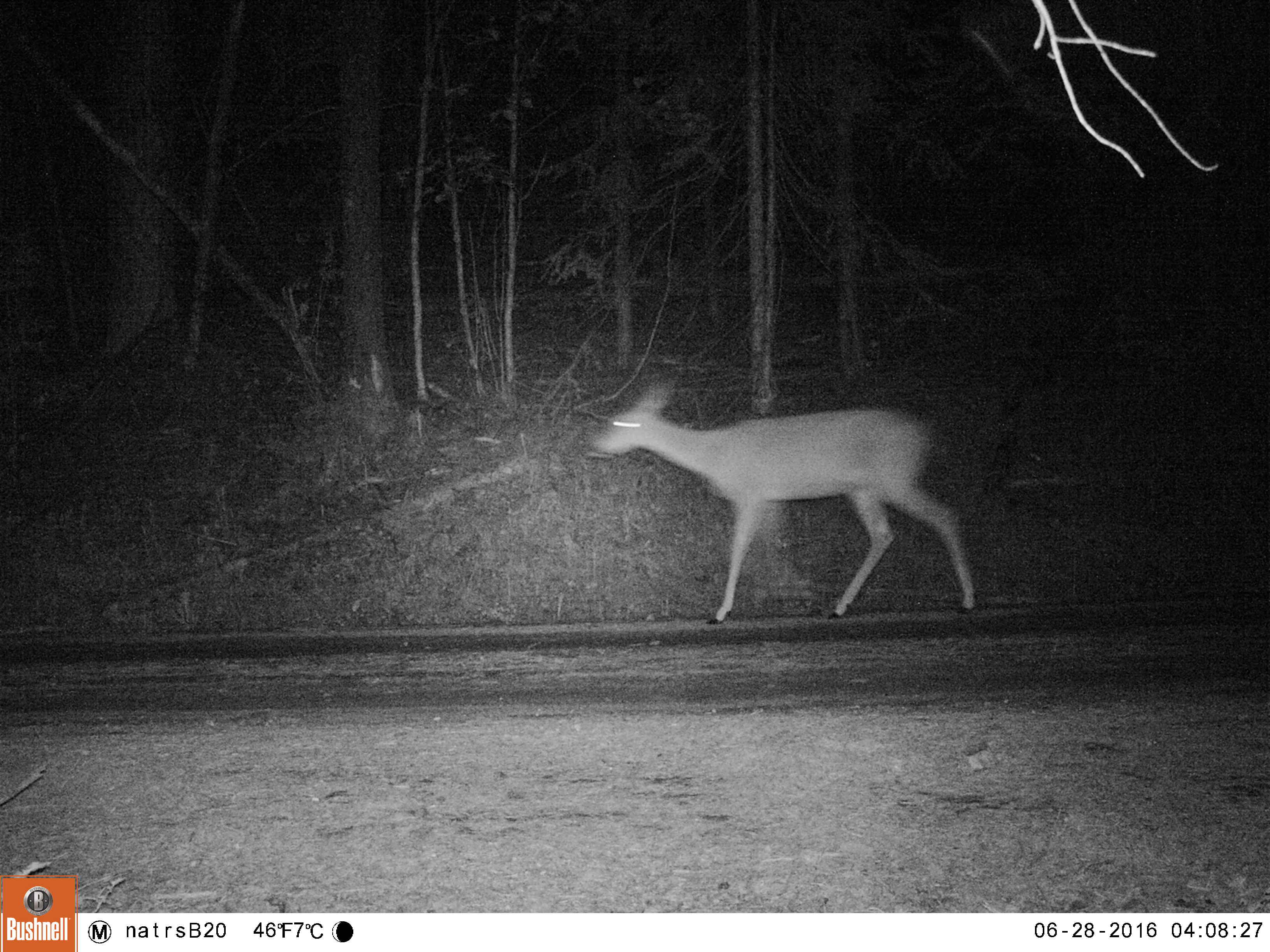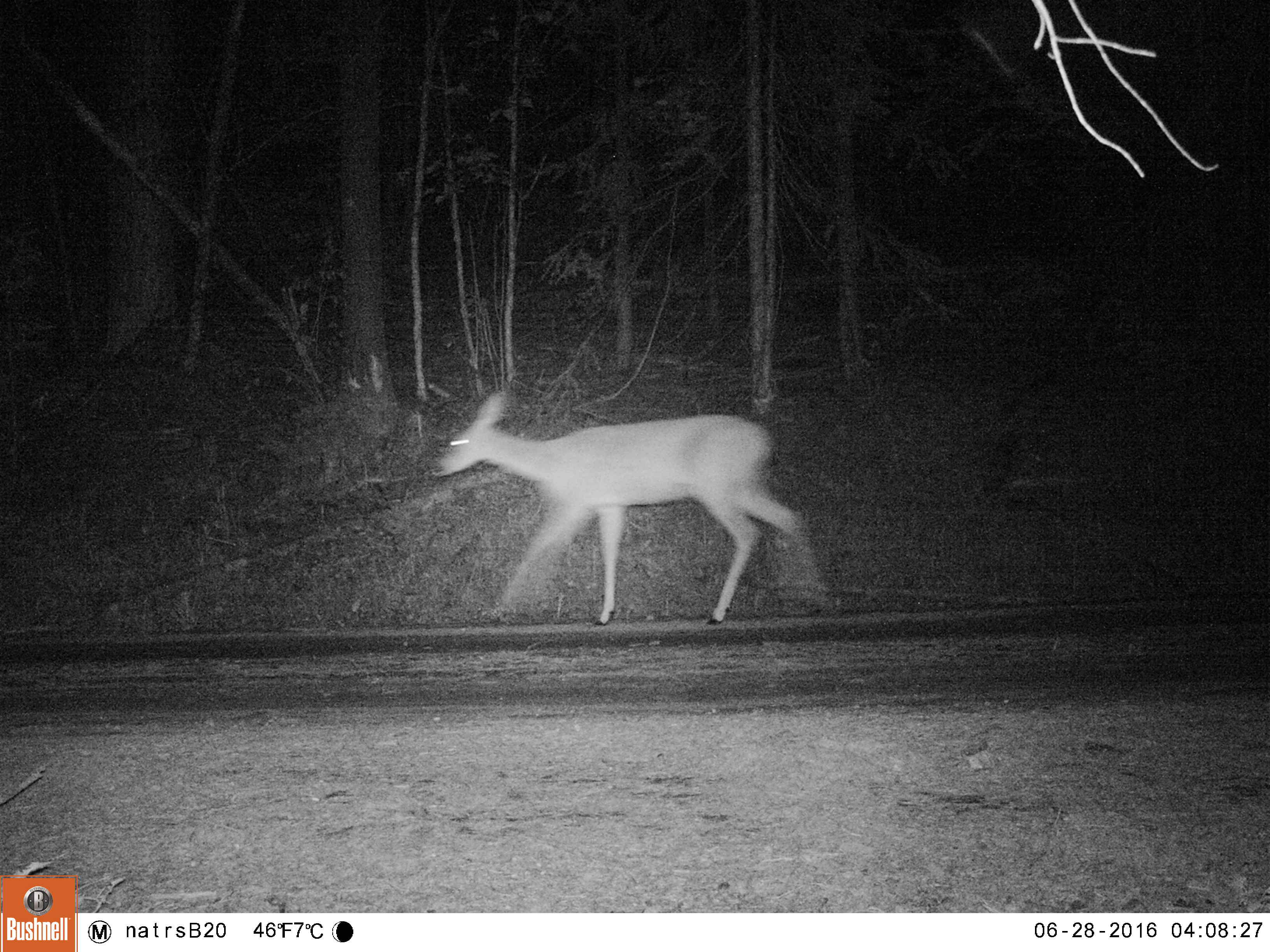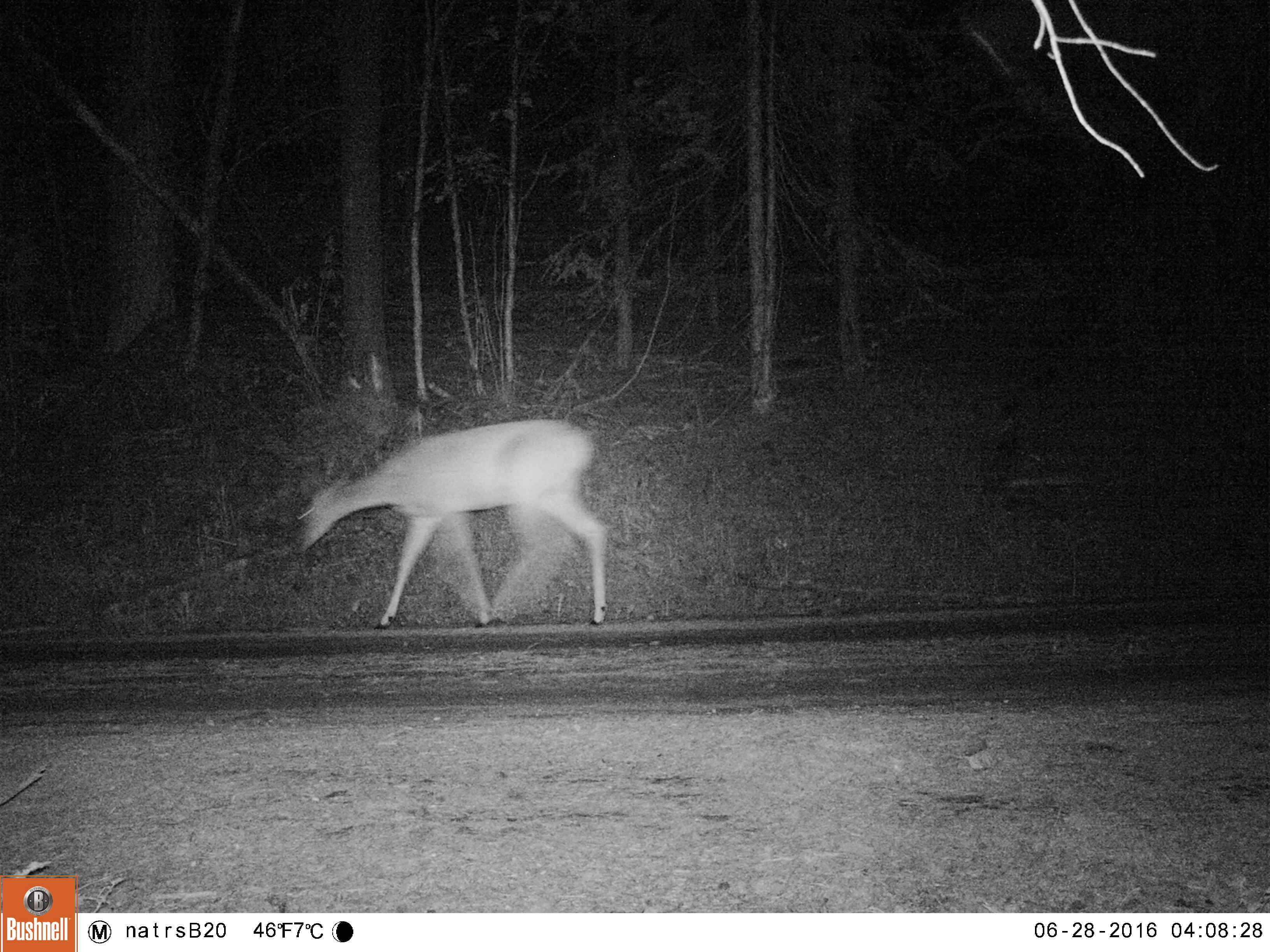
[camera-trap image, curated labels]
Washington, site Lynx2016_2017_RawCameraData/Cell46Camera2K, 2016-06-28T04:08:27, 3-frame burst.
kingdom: Animalia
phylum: Chordata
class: Mammalia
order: Artiodactyla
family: Cervidae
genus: Odocoileus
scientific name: Odocoileus virginianus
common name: white-tailed deer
Odocoileus virginianus (white-tailed deer). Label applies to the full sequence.